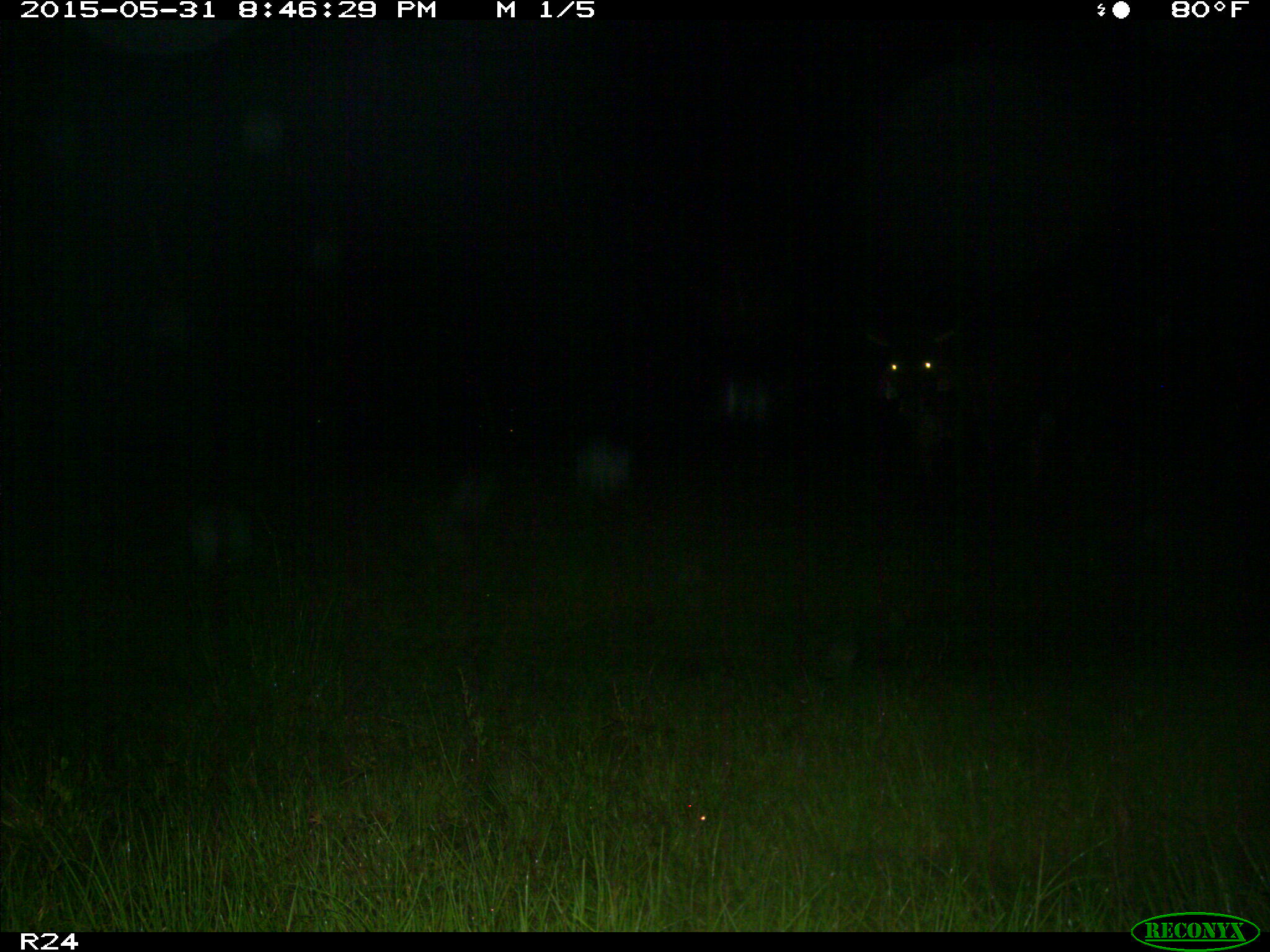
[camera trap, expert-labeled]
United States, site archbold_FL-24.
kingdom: Animalia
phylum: Chordata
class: Mammalia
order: Artiodactyla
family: Bovidae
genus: Bos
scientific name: Bos taurus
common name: domestic cow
Bos taurus (domestic cow).